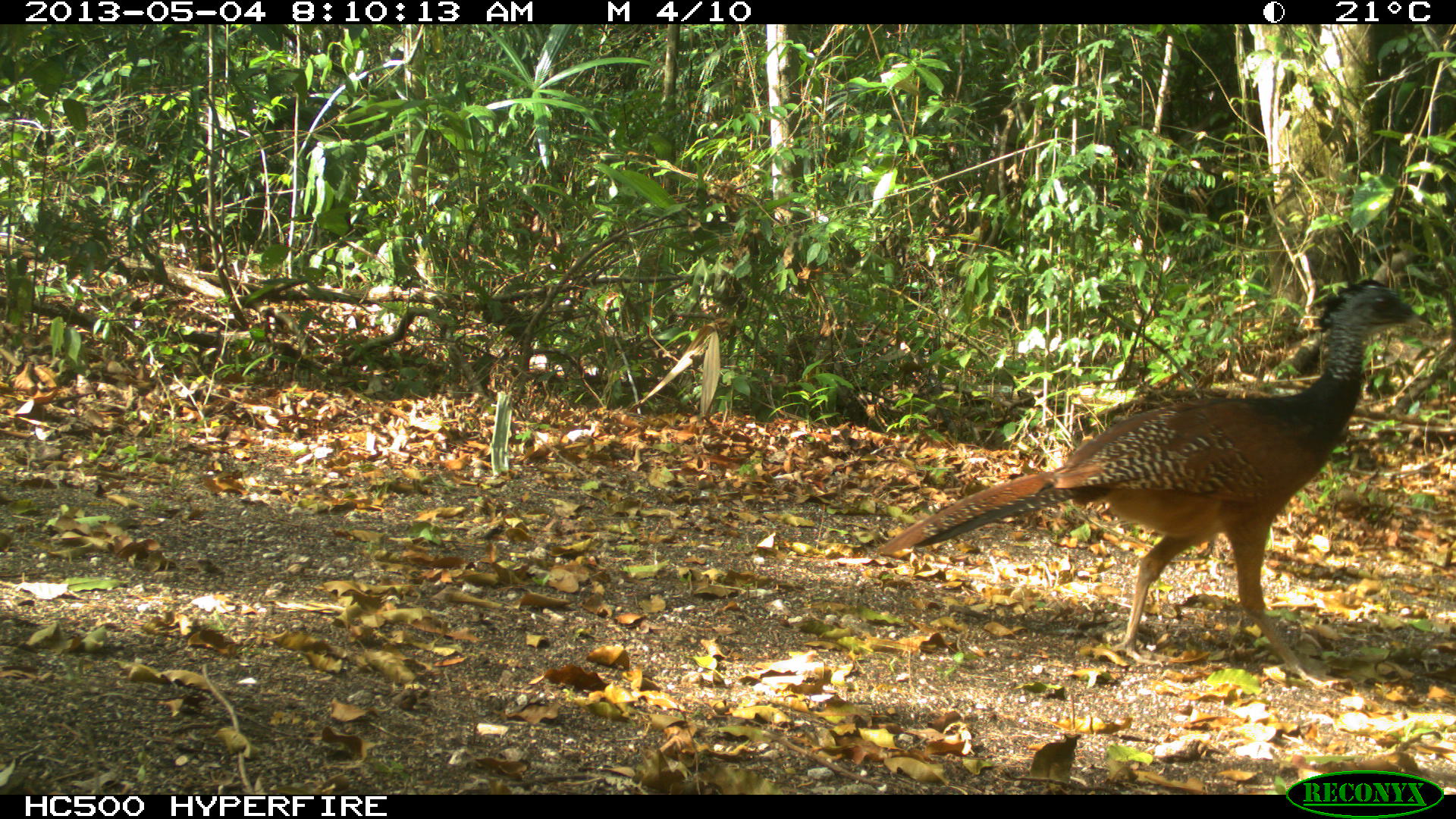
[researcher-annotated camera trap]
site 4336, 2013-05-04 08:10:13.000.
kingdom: Animalia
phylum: Chordata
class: Aves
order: Galliformes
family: Cracidae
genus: Crax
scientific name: Crax rubra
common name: great curassow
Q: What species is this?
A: Crax rubra (great curassow).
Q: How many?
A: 1.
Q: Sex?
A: Female.